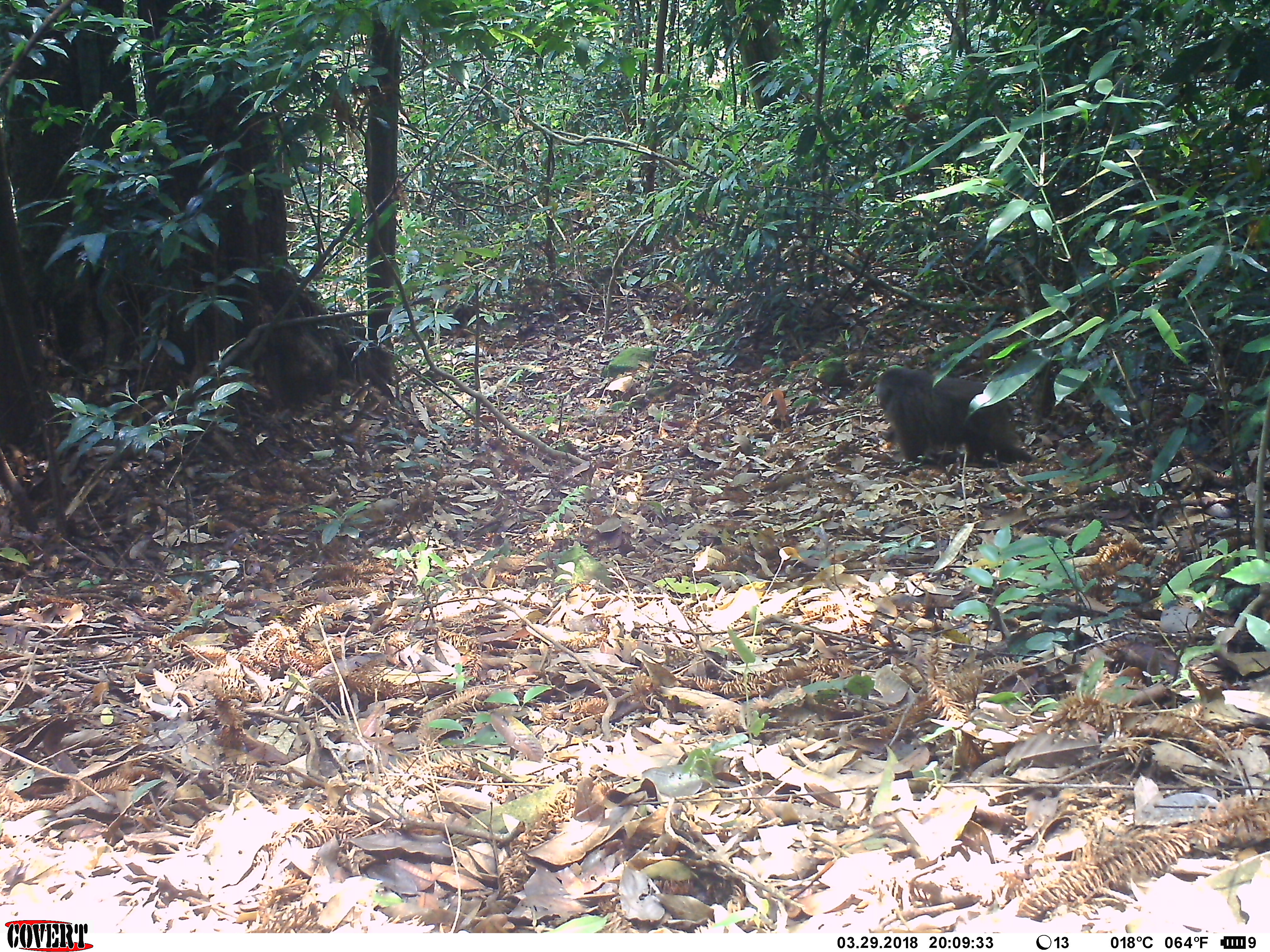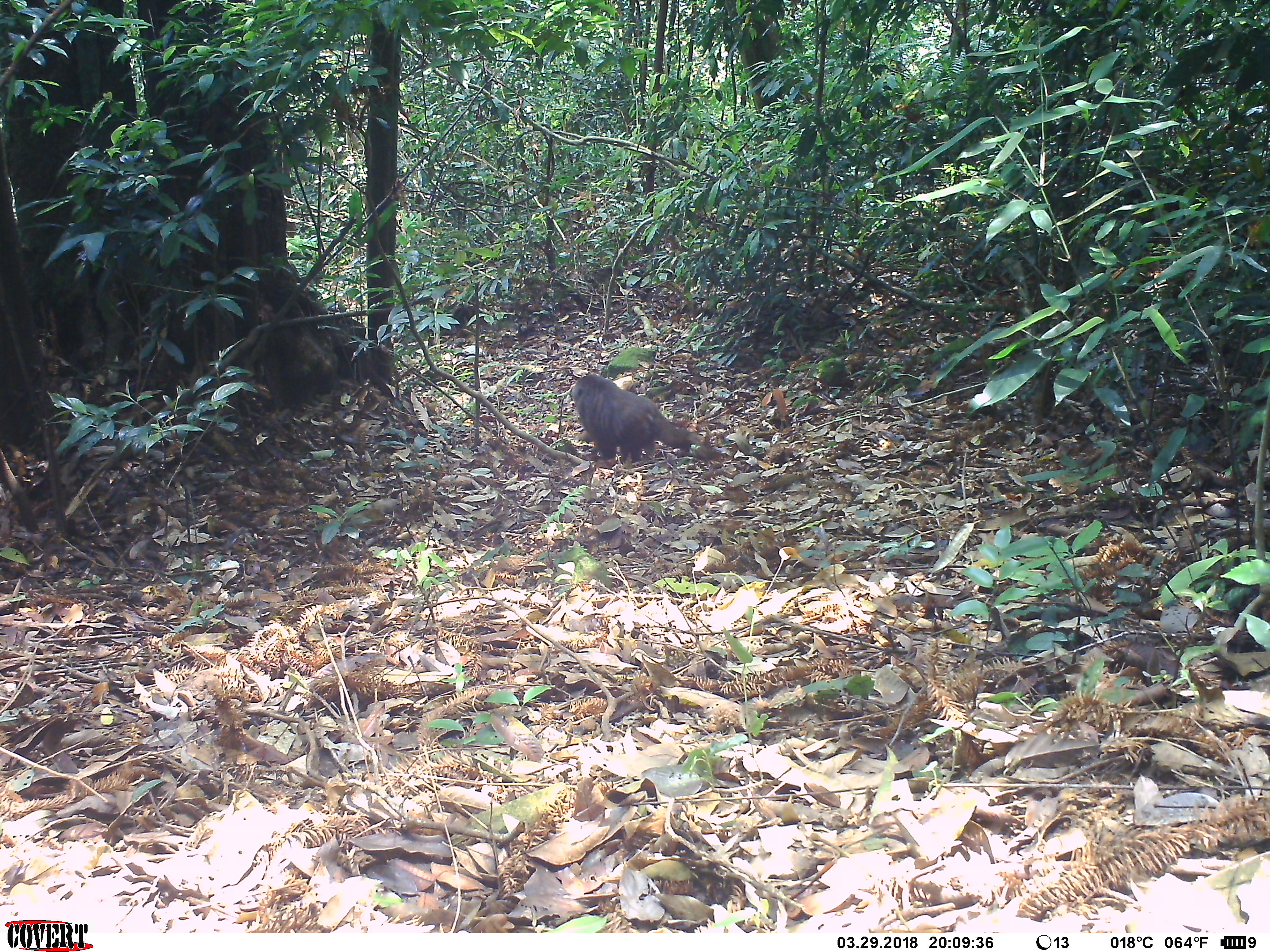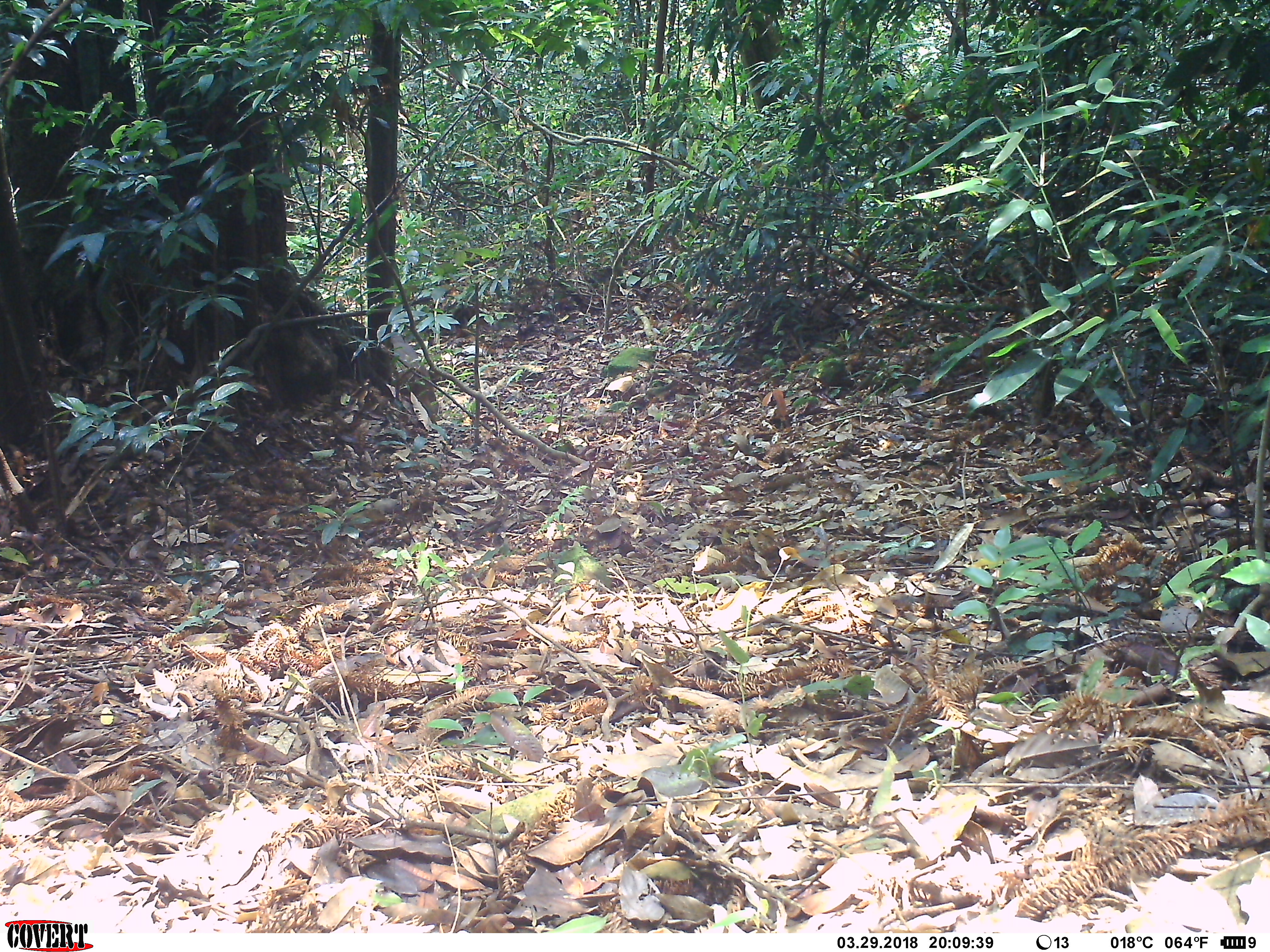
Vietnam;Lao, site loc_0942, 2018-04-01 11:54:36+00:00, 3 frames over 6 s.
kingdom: Animalia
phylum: Chordata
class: Mammalia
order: Primates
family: Cercopithecidae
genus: Macaca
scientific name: Macaca arctoides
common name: stump-tailed macaque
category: stump tailed macaque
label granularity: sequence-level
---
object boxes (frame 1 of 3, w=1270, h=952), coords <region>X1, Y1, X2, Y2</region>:
stump tailed macaque: <region>874, 365, 1037, 476</region>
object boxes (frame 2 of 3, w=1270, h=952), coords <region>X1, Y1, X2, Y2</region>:
stump tailed macaque: <region>571, 374, 692, 464</region>